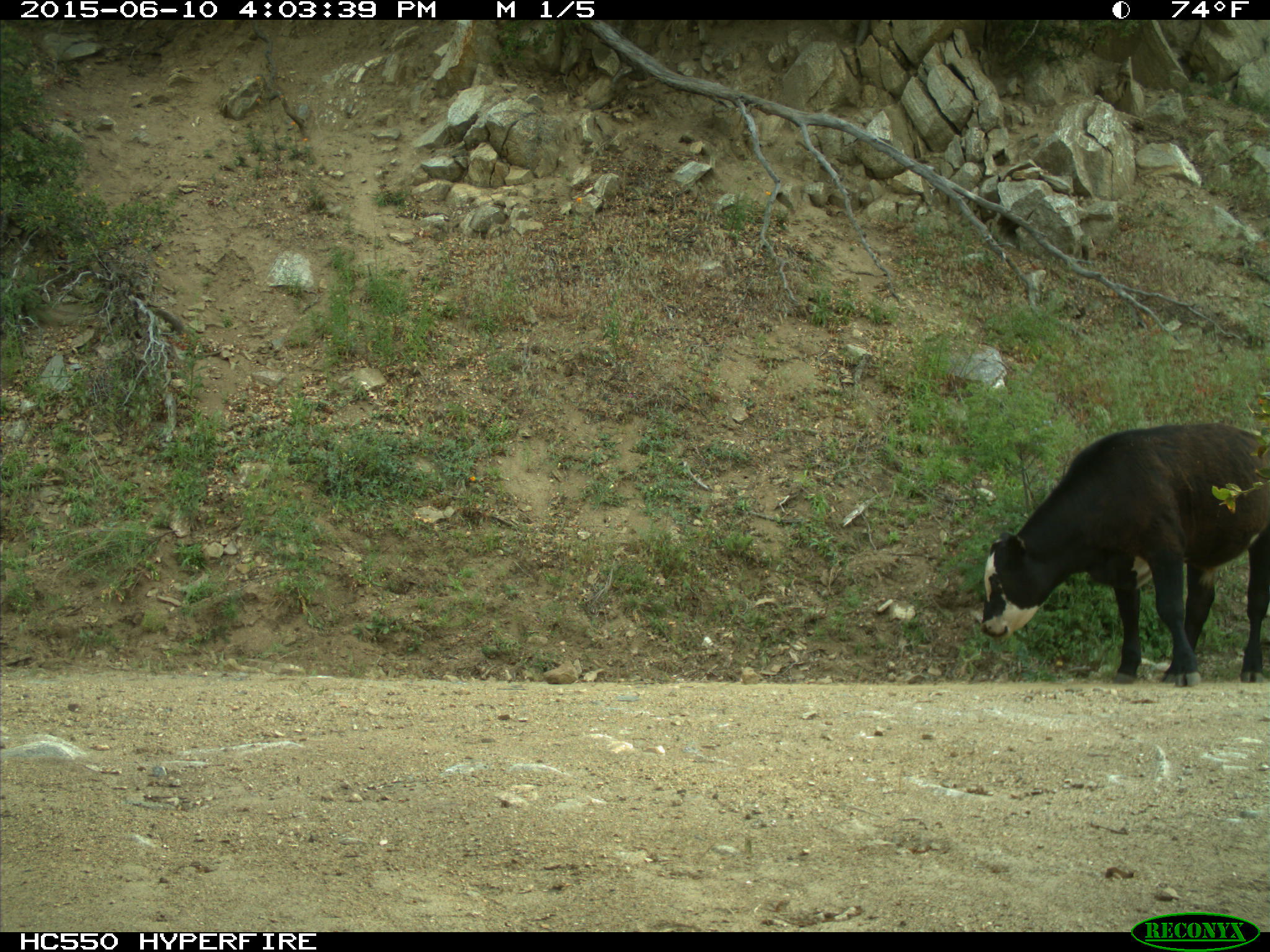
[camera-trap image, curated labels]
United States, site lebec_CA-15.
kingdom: Animalia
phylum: Chordata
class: Mammalia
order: Artiodactyla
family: Bovidae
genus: Bos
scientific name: Bos taurus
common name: domestic cow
Bos taurus (domestic cow).